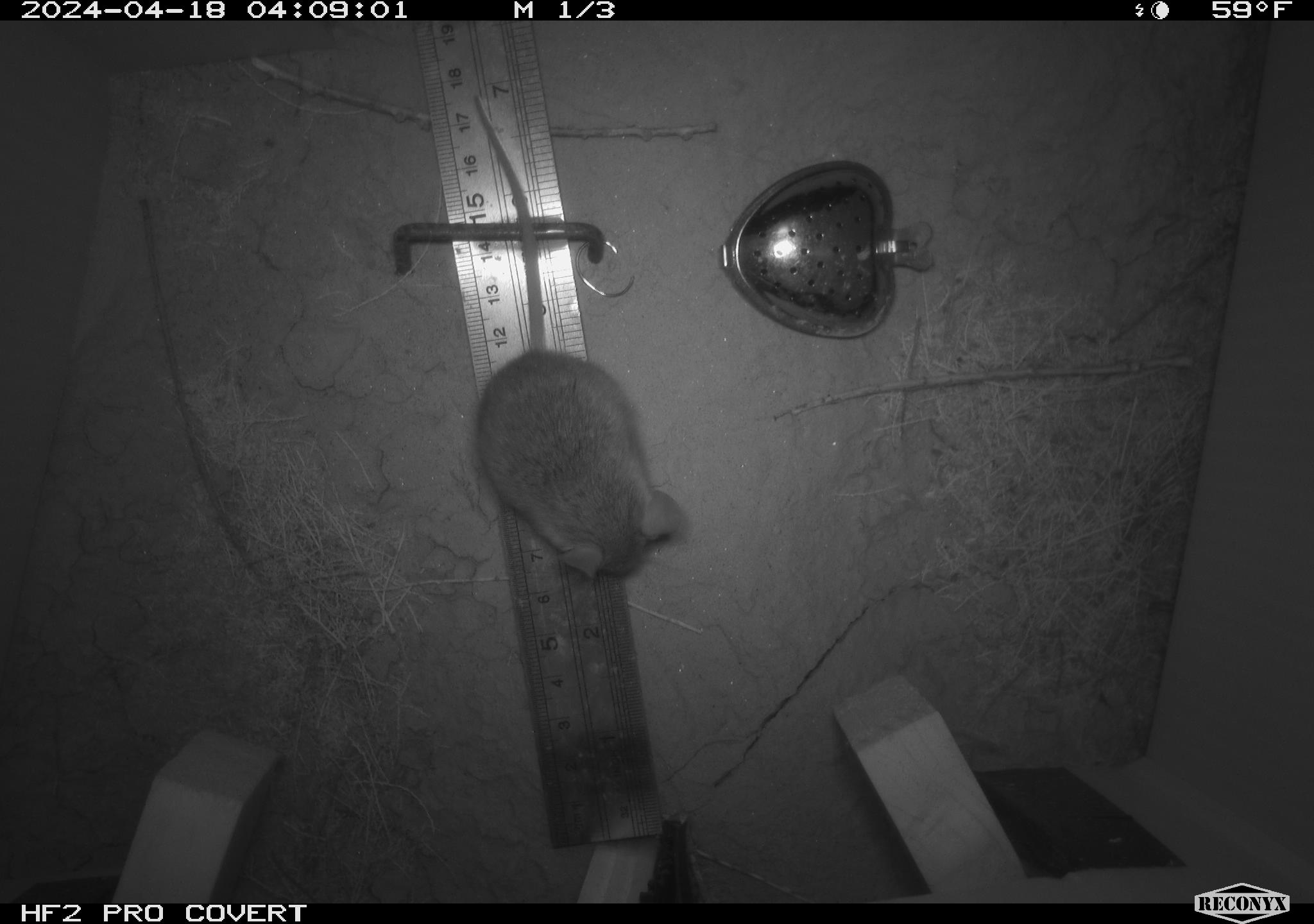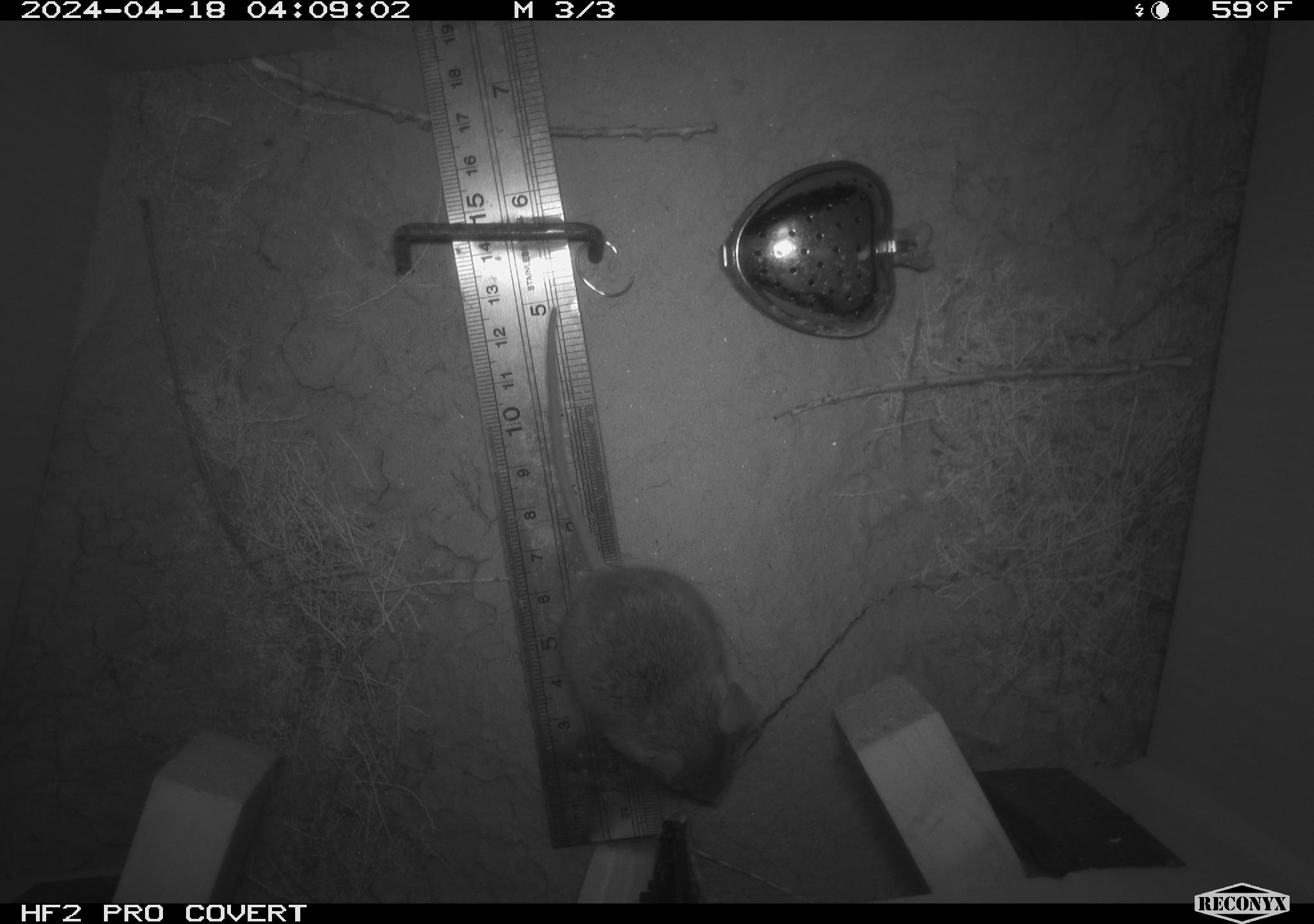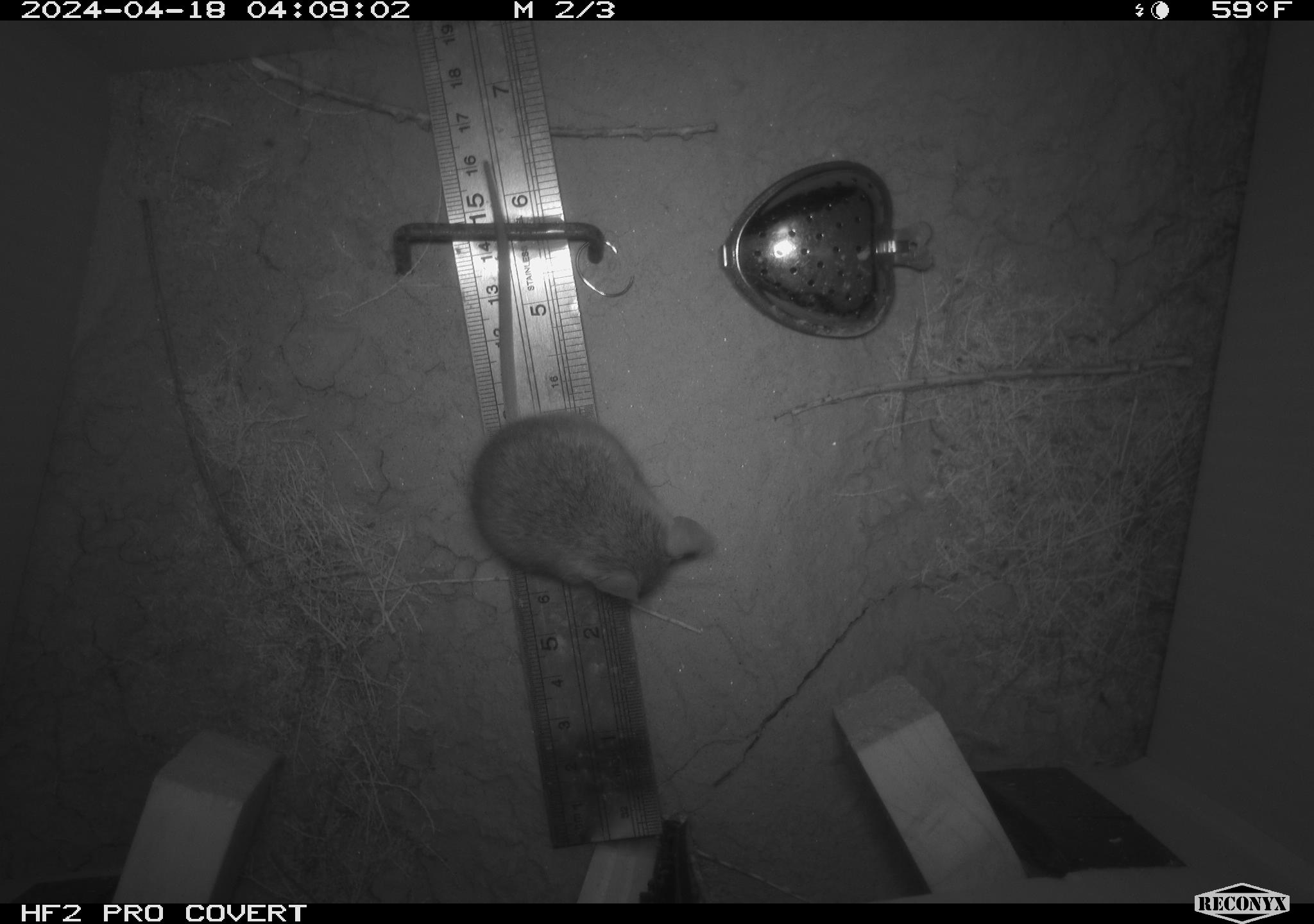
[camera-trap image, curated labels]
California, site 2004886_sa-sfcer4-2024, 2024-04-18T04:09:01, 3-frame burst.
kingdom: Animalia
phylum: Chordata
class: Mammalia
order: Rodentia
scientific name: Rodentia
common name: mouse species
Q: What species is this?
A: Mouse species (Rodentia).